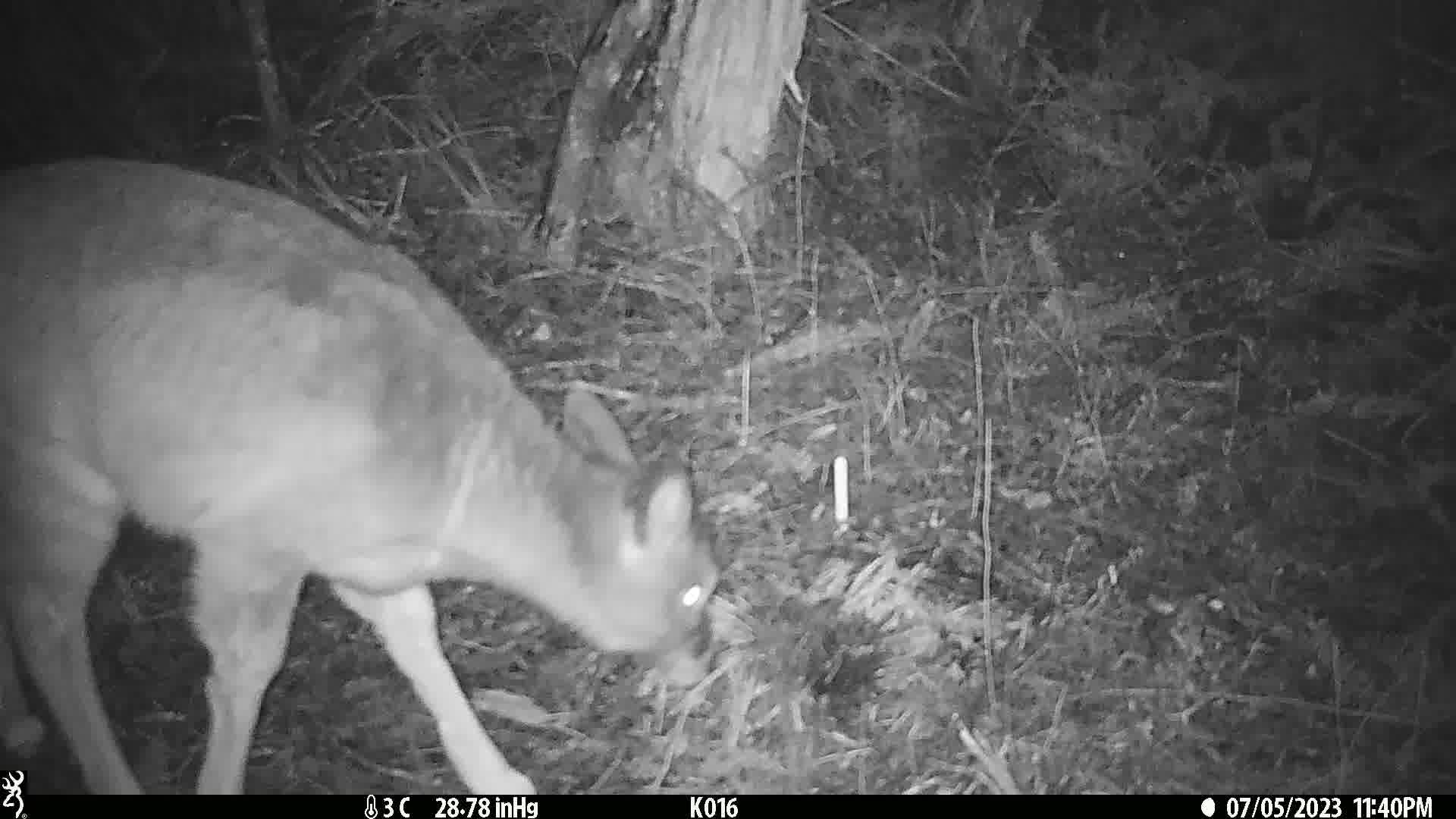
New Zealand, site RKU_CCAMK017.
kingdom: Animalia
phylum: Chordata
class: Mammalia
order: Artiodactyla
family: Cervidae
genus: Odocoileus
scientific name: Odocoileus virginianus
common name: white-tailed deer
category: white tailed deer